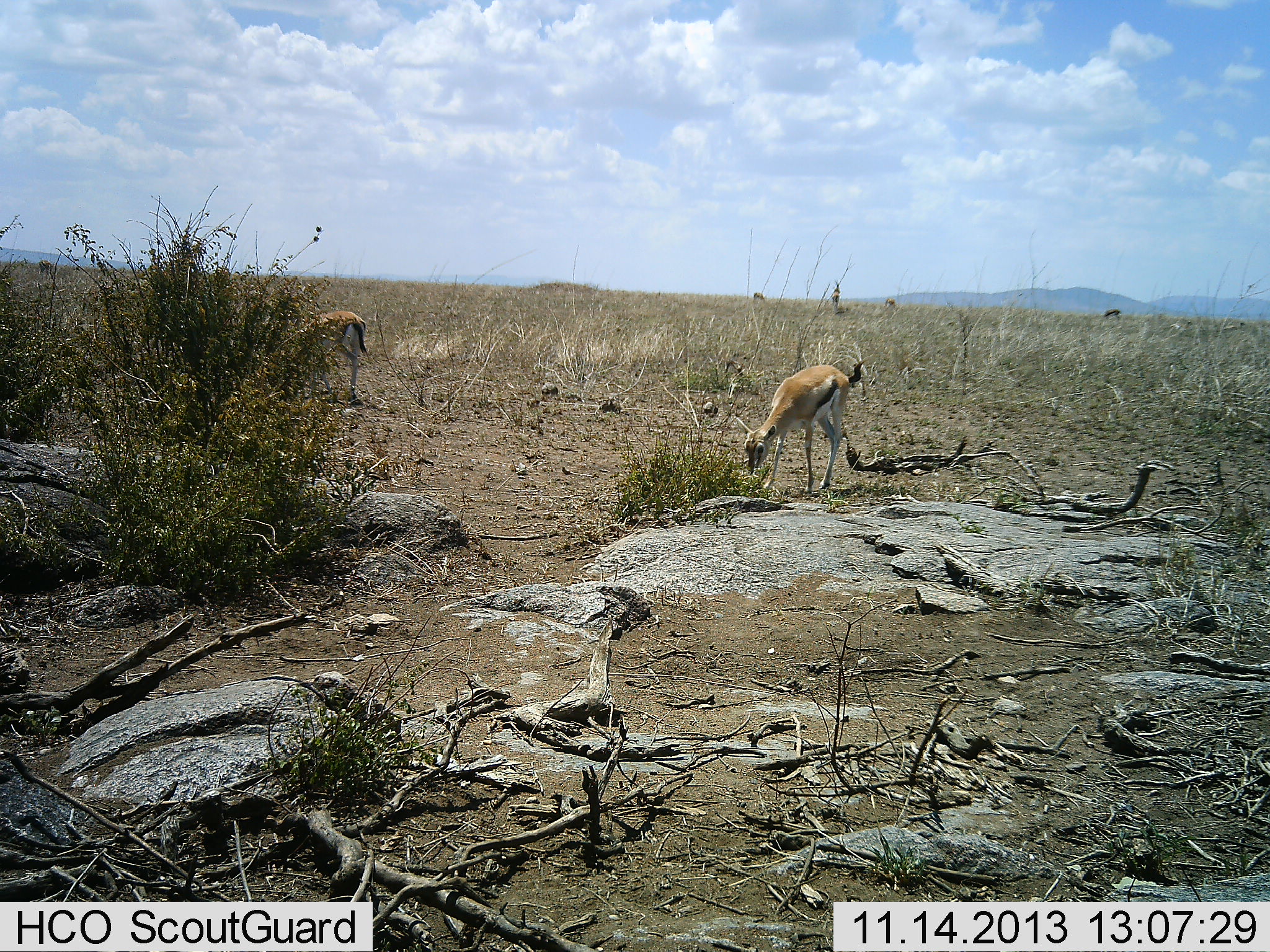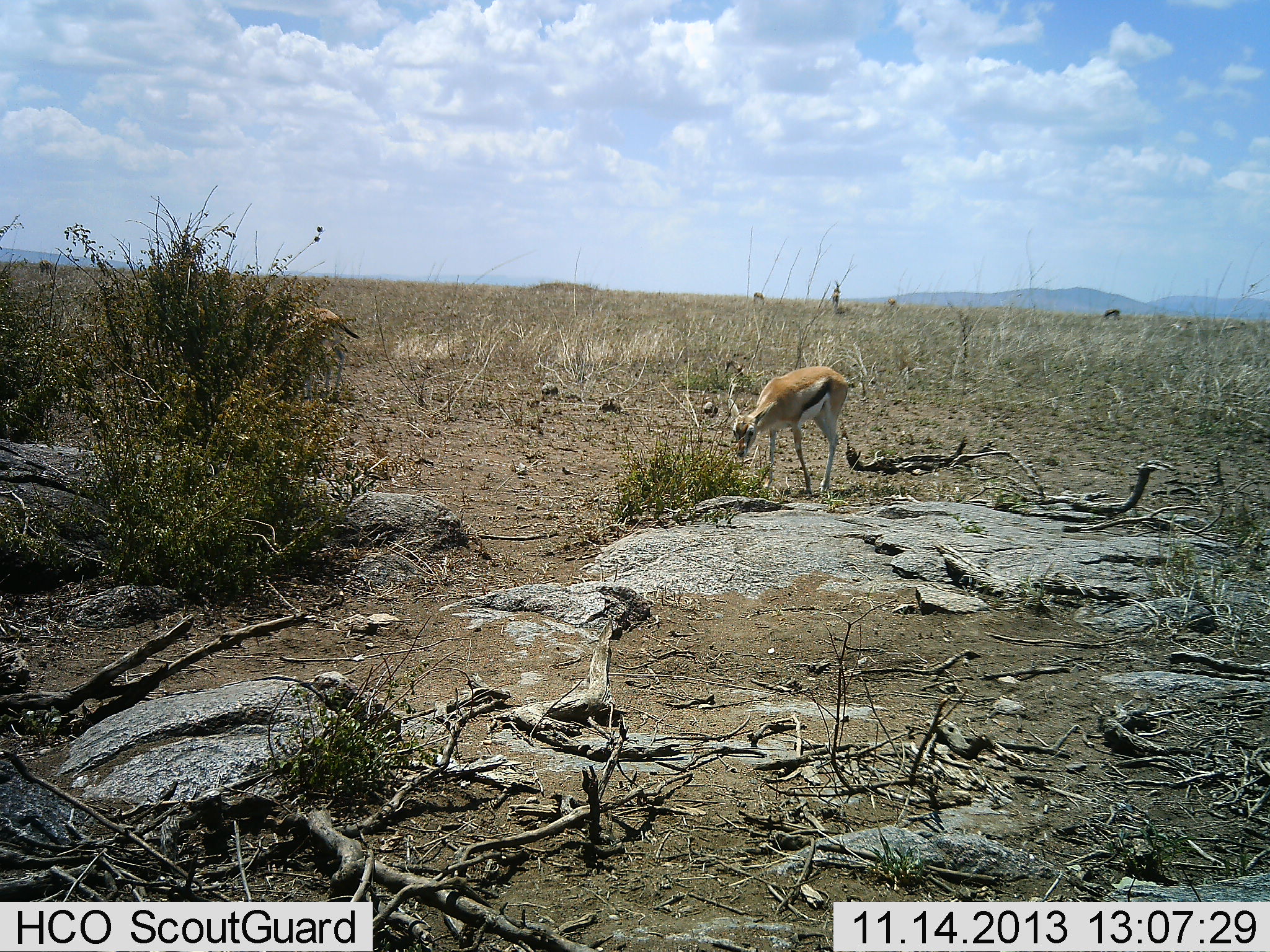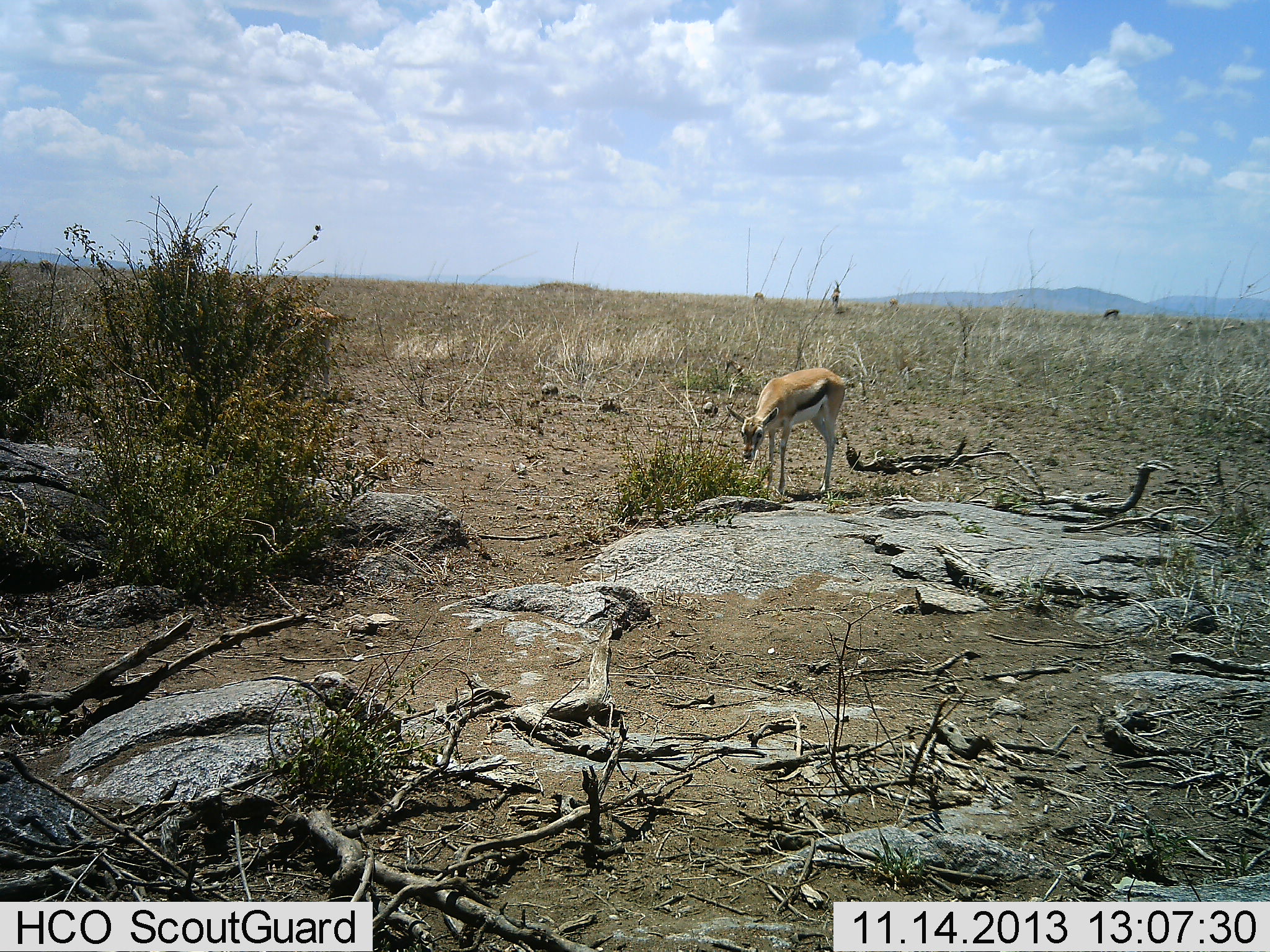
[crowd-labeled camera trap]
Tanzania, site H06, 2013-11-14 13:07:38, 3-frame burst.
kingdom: Animalia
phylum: Chordata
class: Mammalia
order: Artiodactyla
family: Bovidae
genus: Eudorcas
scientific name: Eudorcas thomsonii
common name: thomson's gazelle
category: gazellethomsons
Gazellethomsons (thomson's gazelle) (Eudorcas thomsonii), count 2. Behavior (volunteer vote fractions): standing 27%, resting 0%, moving 45%, interacting 0%. Young present (vote fraction): 0%. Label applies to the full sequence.